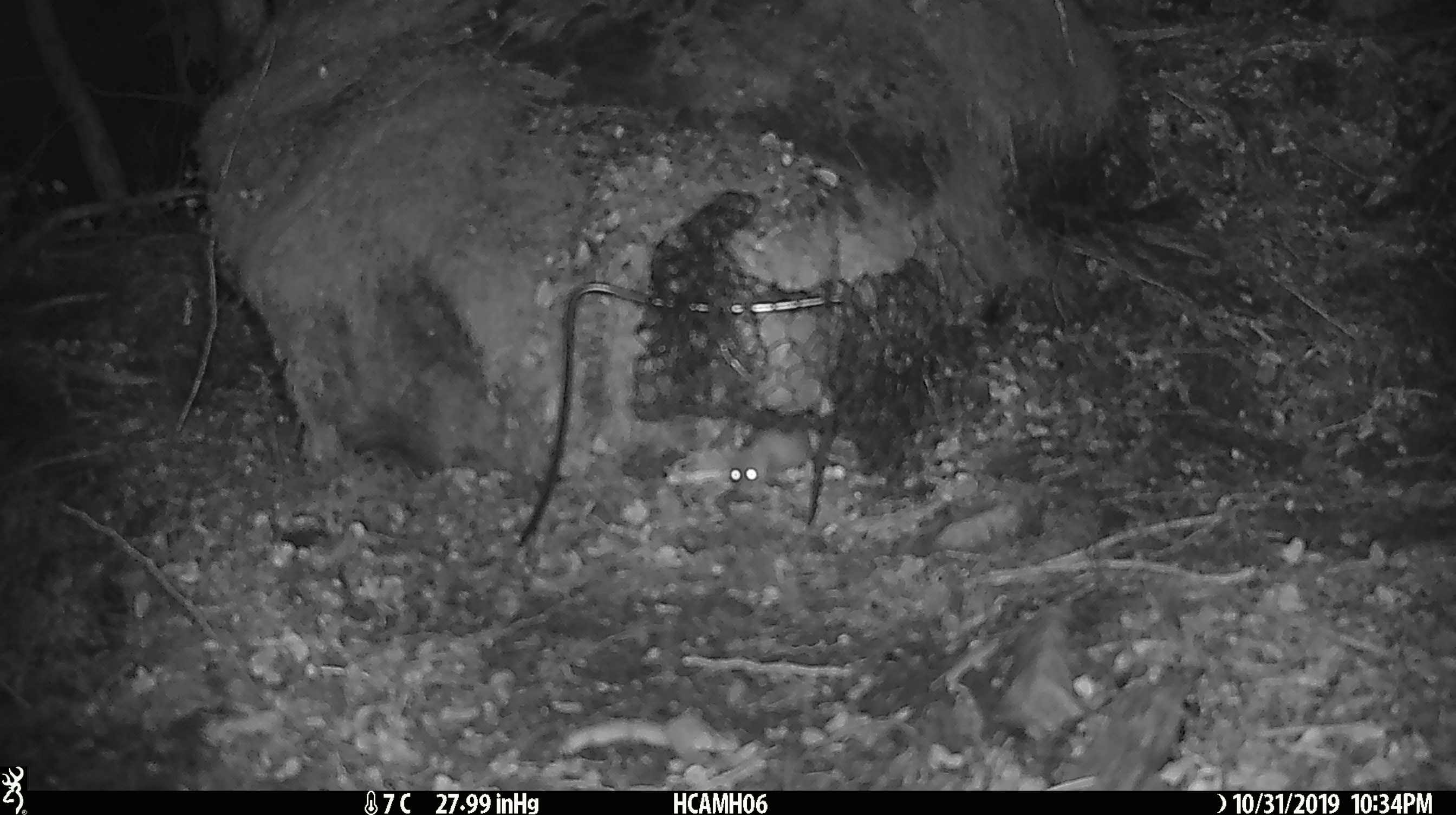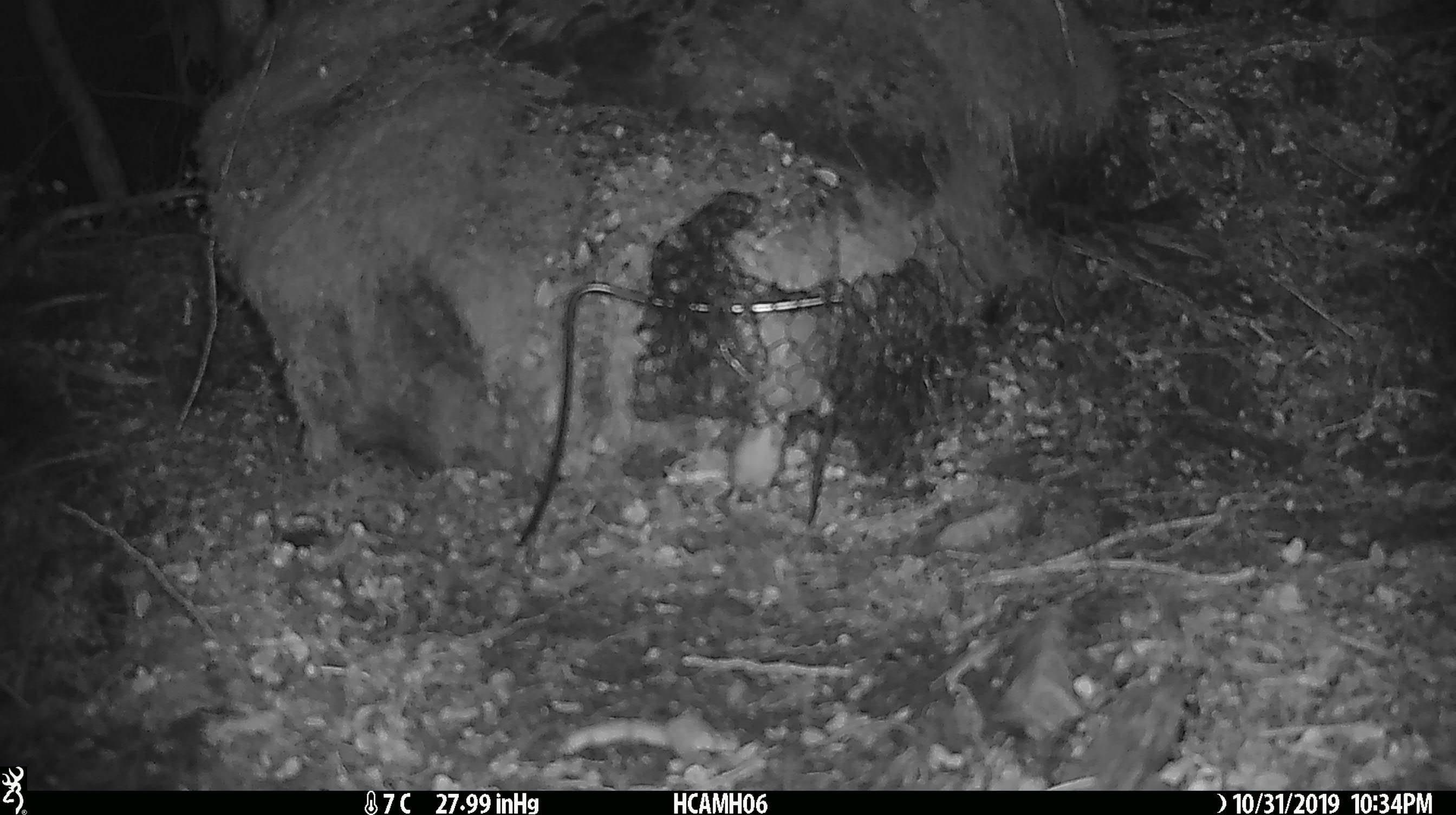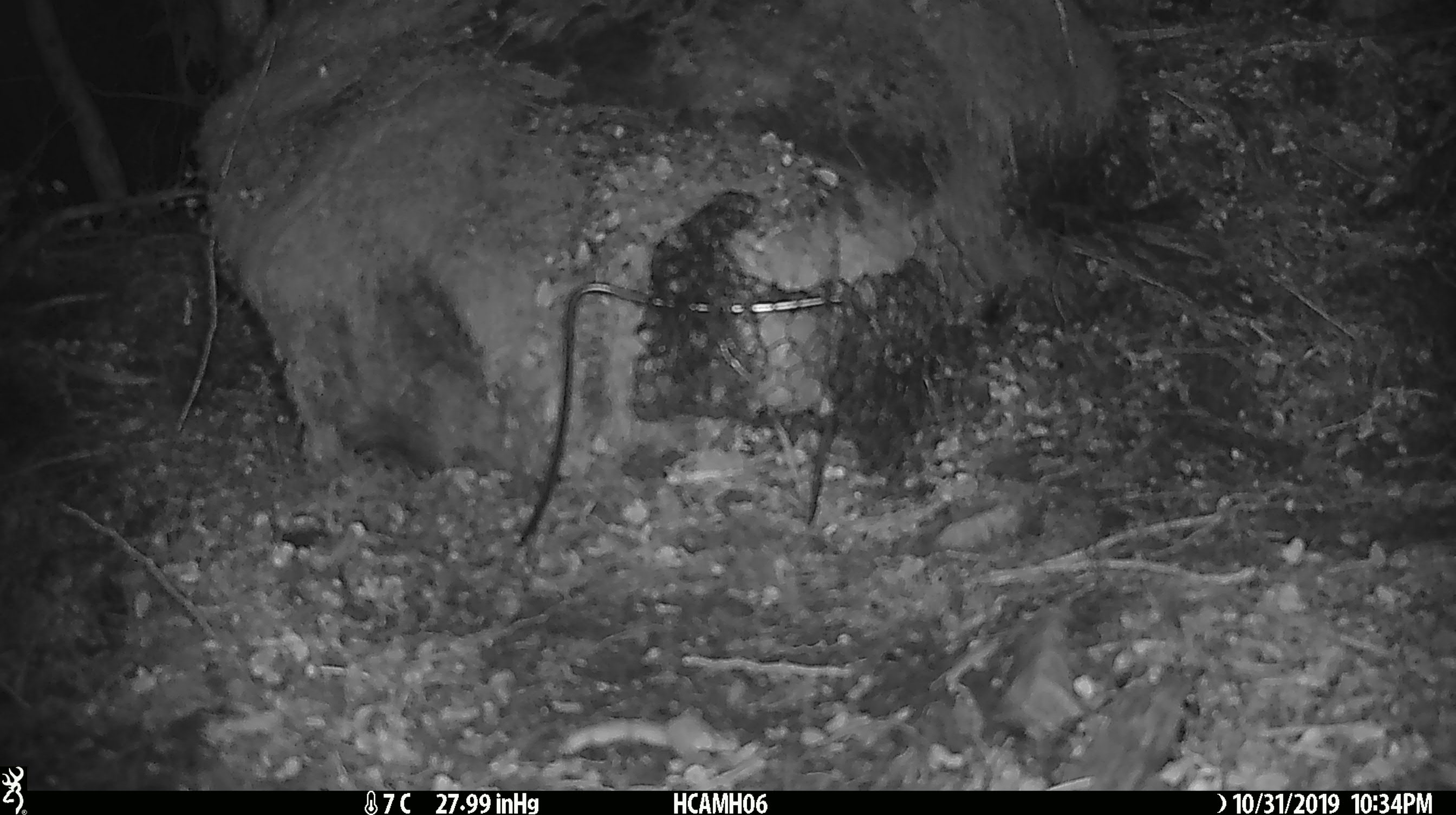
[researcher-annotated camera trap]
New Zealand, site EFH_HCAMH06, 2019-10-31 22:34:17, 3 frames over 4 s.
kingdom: Animalia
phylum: Chordata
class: Mammalia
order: Rodentia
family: Muridae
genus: Mus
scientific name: Mus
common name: mouse